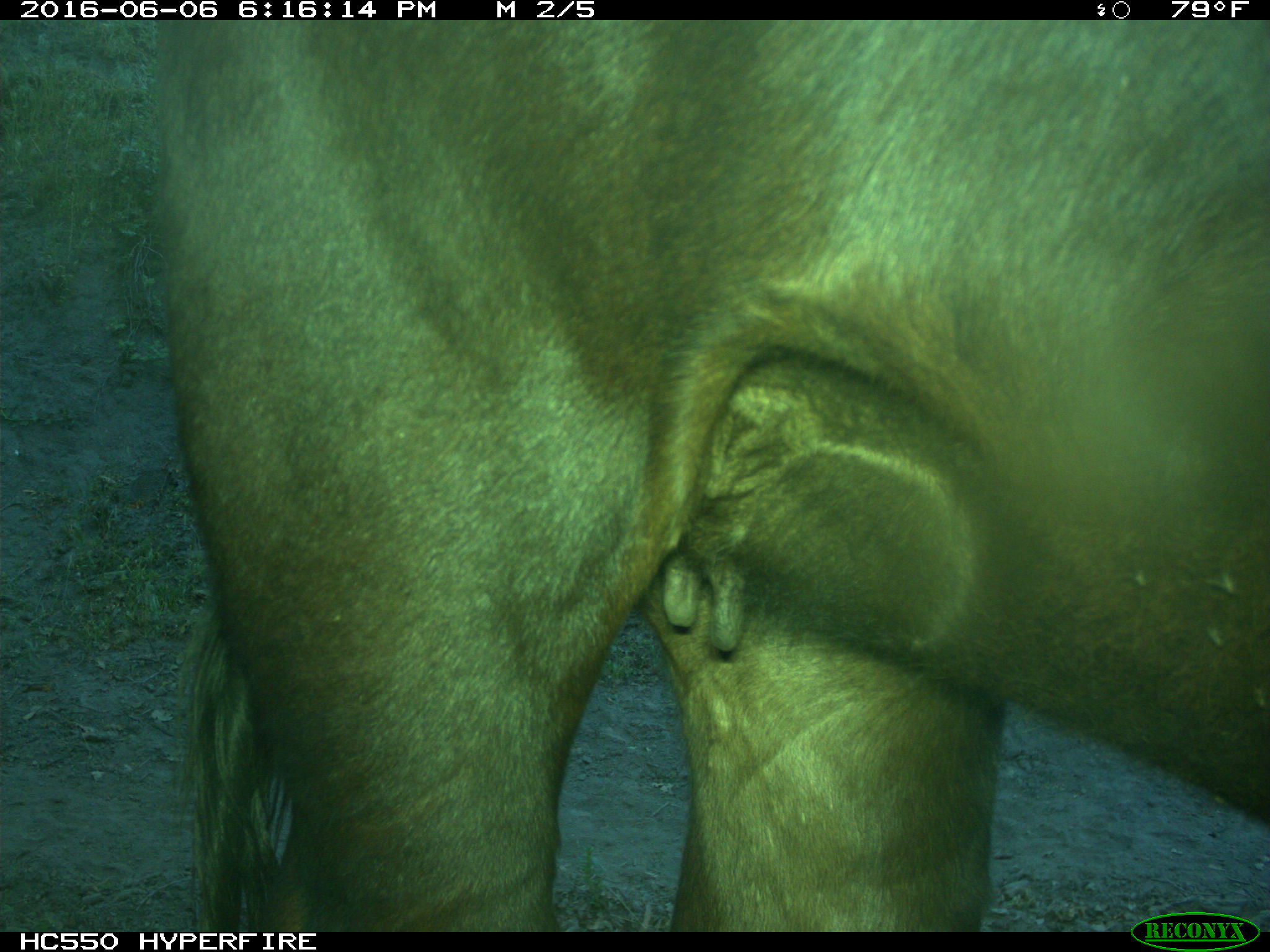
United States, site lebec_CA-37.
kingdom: Animalia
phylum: Chordata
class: Mammalia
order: Artiodactyla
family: Bovidae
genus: Bos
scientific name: Bos taurus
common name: domestic cow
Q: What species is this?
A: Bos taurus (domestic cow).